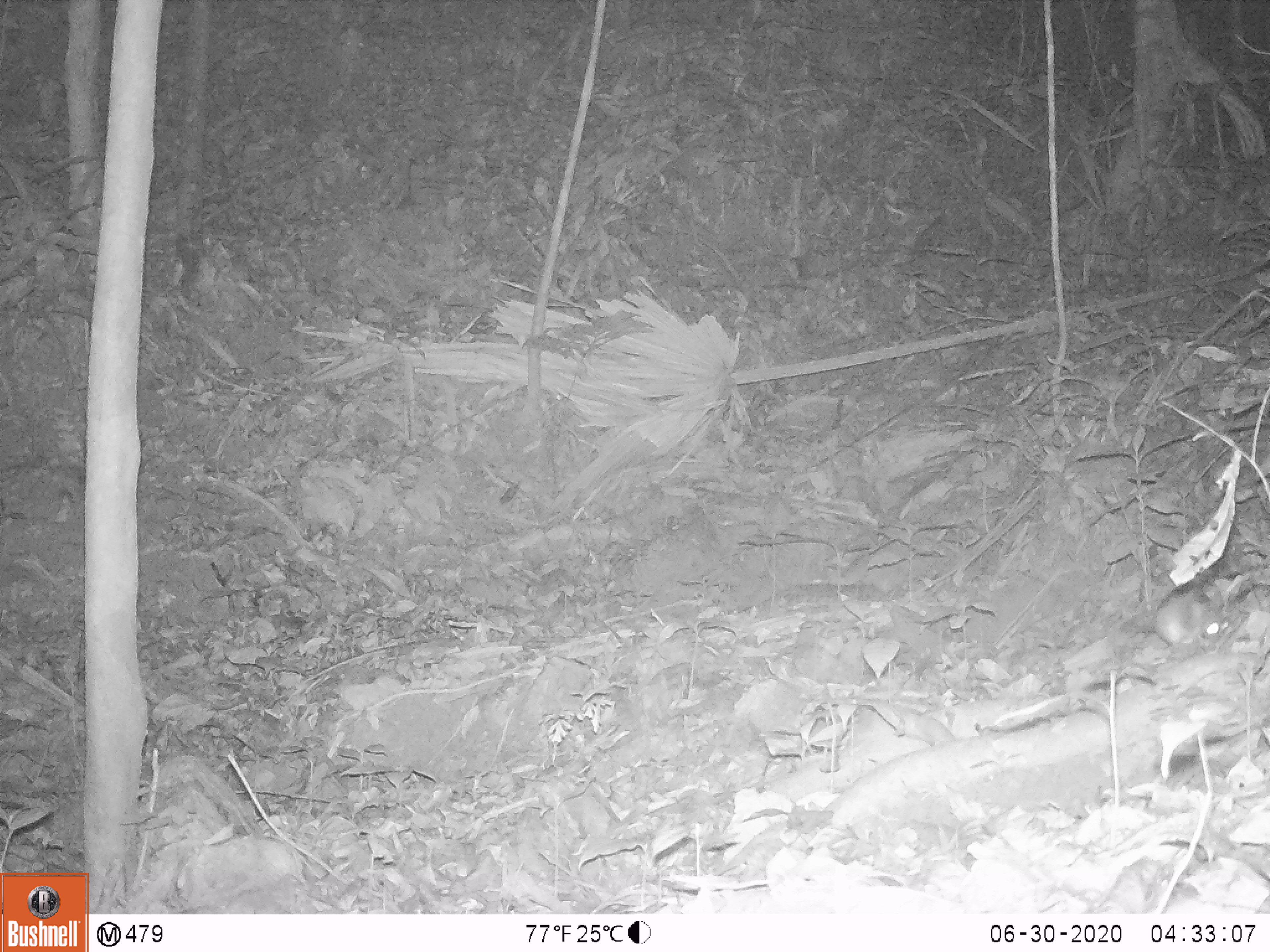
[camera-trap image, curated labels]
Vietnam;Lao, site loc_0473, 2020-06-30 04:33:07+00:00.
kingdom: Animalia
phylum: Chordata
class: Mammalia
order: Rodentia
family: Muridae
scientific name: Muridae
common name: old-world mice and rats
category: unidentified murid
Unidentified murid (old-world mice and rats) (Muridae). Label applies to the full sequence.